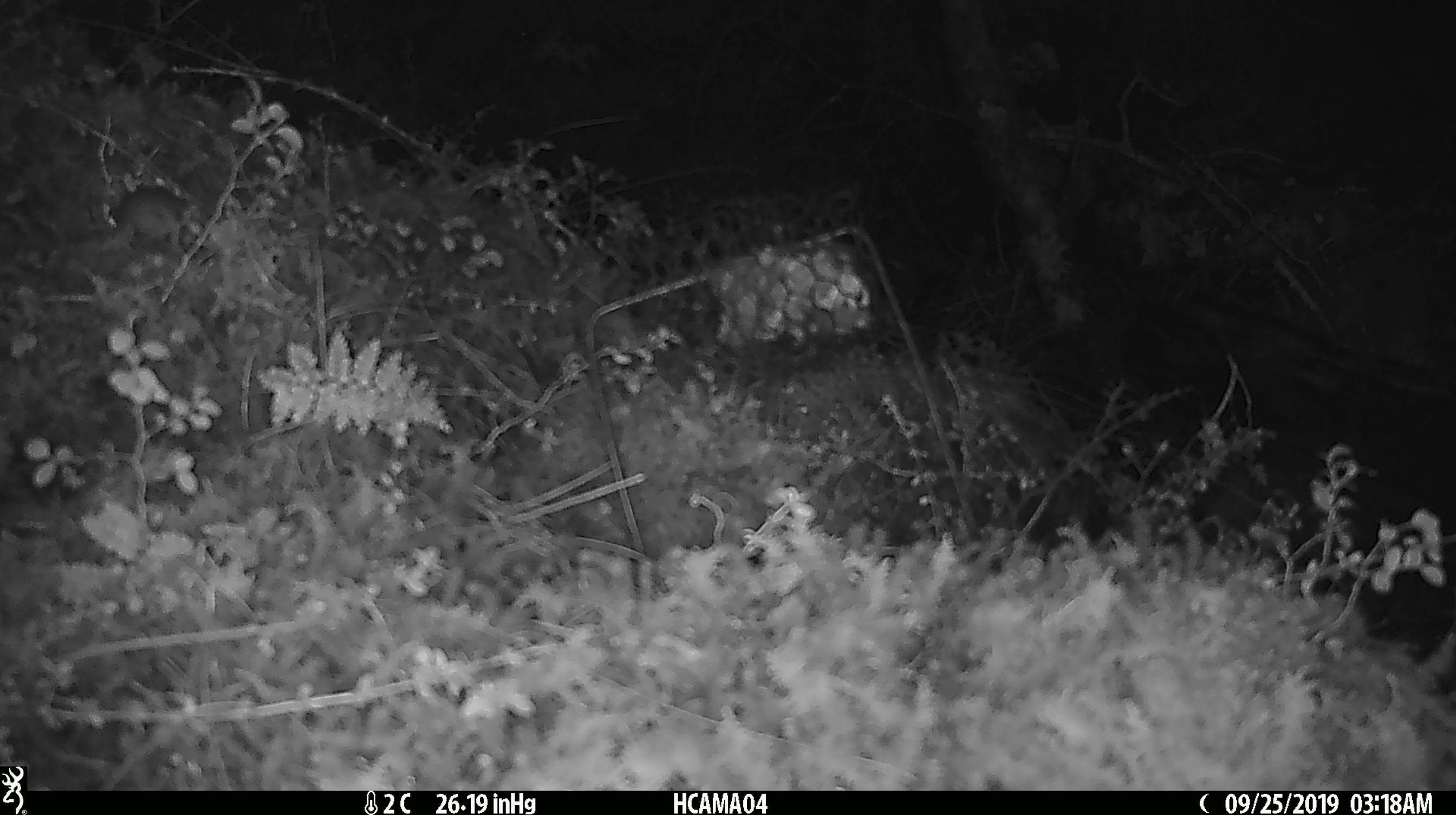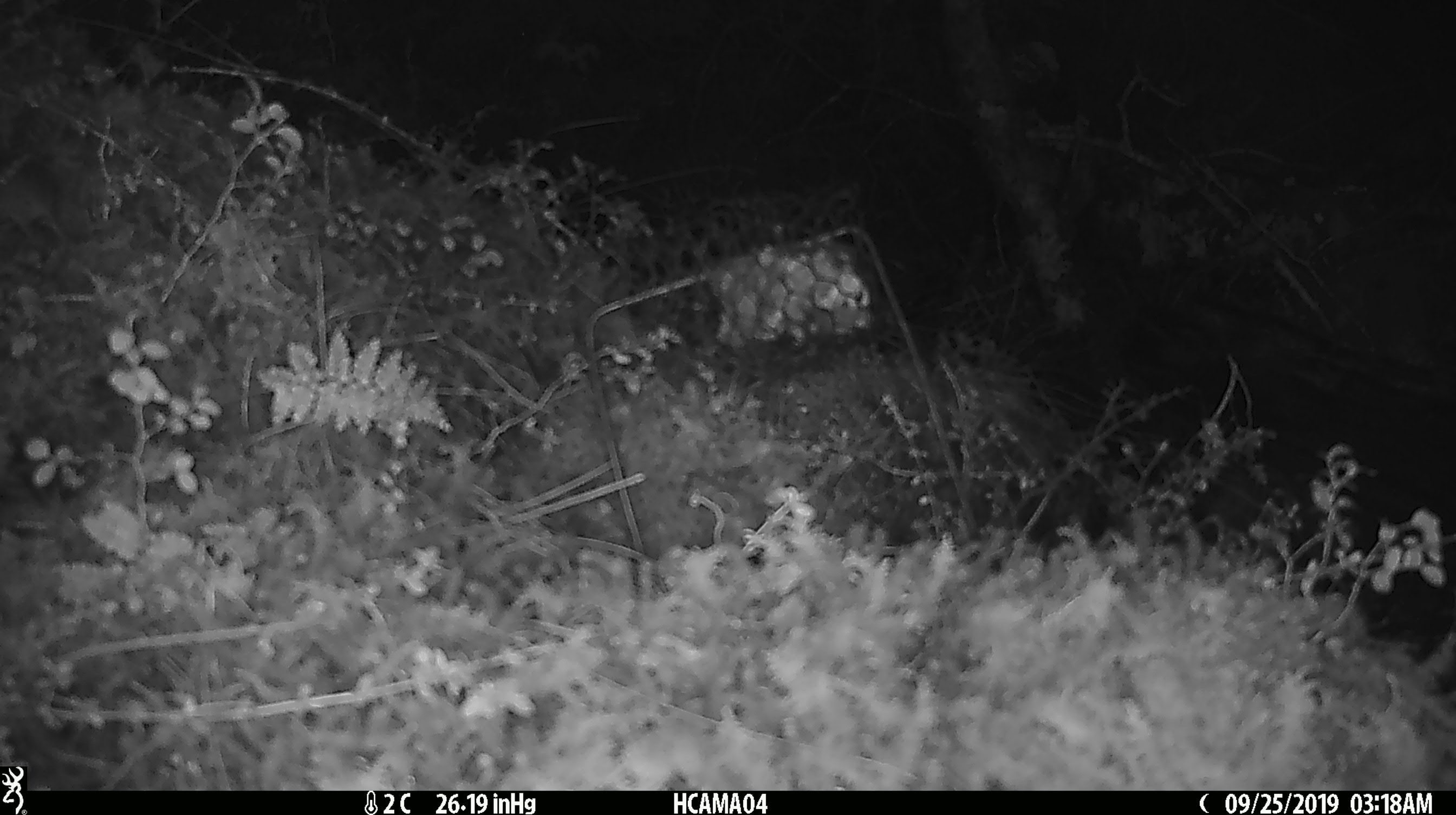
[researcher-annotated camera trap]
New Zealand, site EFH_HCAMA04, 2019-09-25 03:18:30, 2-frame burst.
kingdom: Animalia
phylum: Chordata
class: Mammalia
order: Rodentia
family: Muridae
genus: Mus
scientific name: Mus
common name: mouse